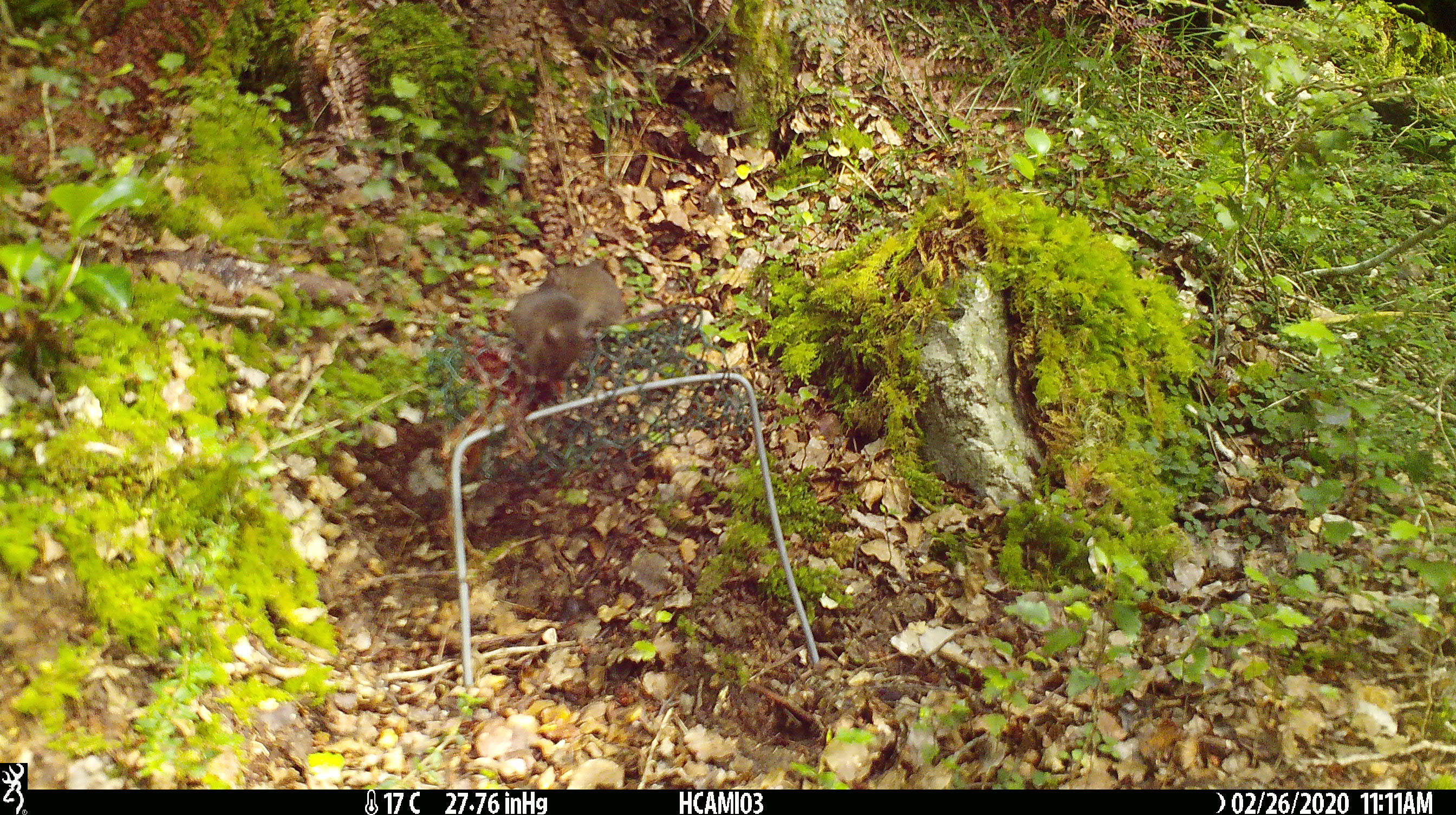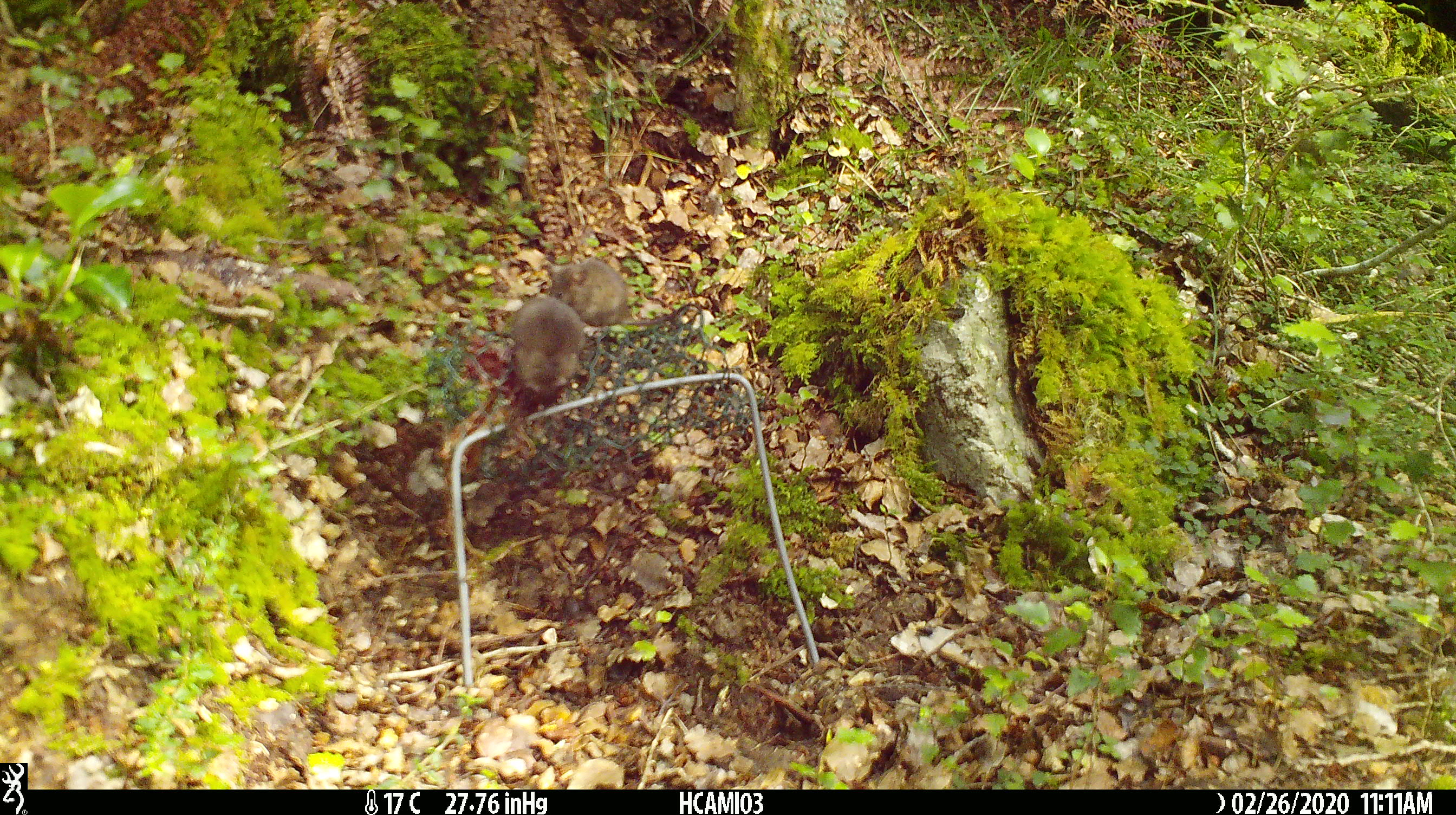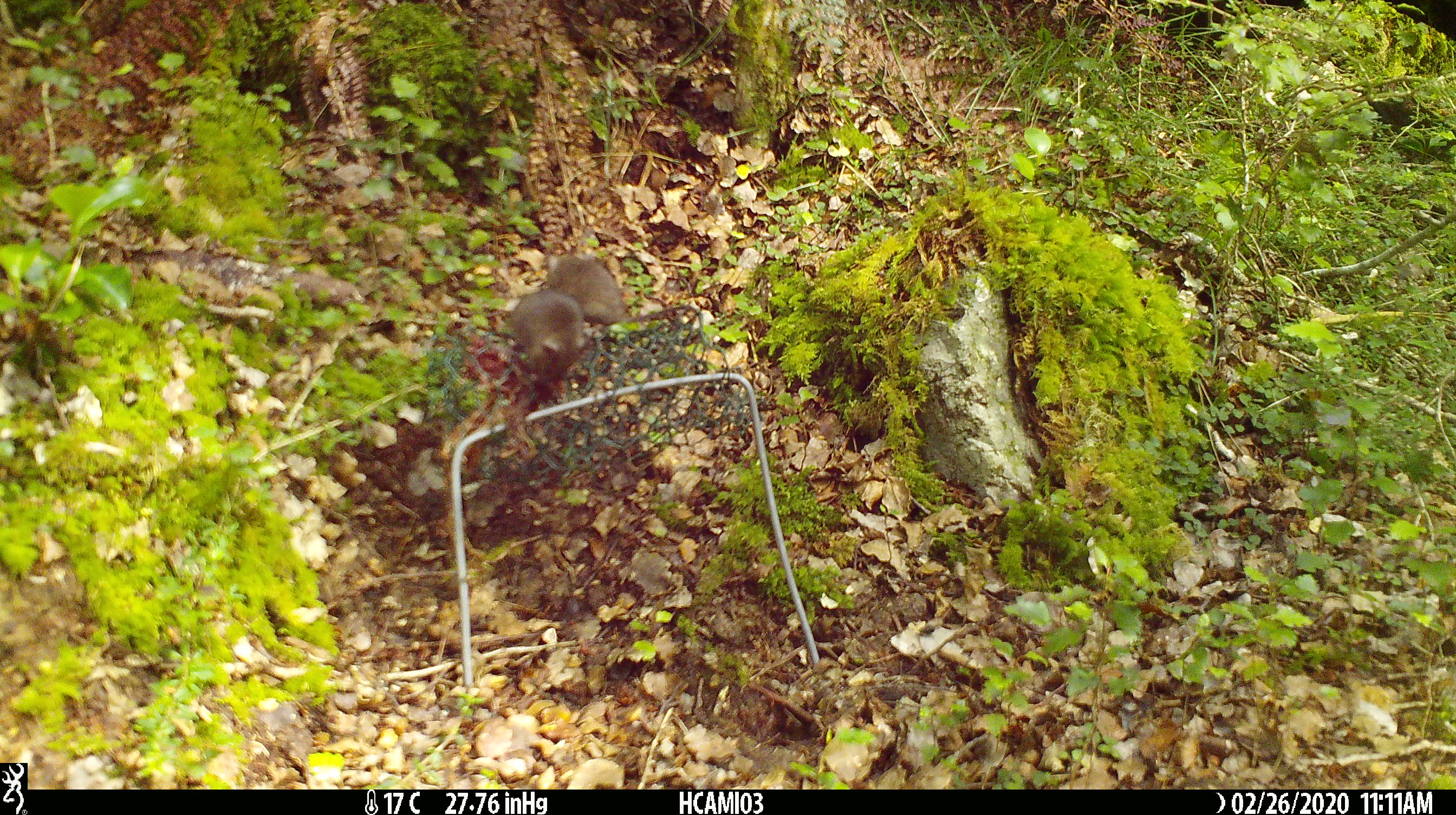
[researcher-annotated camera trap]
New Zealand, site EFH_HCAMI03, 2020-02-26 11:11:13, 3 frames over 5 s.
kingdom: Animalia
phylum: Chordata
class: Mammalia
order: Rodentia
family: Muridae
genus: Mus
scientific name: Mus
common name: mouse